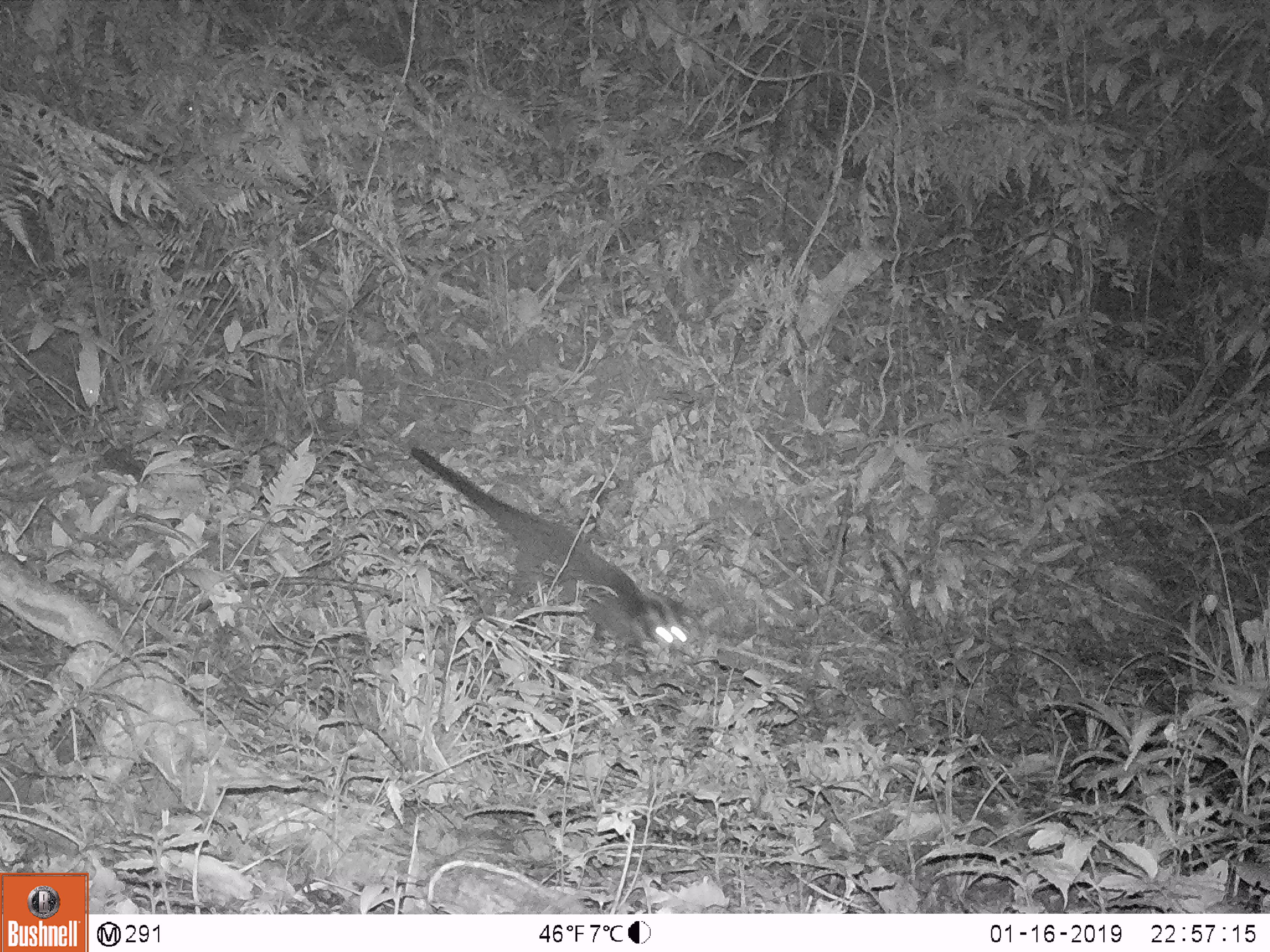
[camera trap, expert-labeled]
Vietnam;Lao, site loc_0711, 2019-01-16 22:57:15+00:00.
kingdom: Animalia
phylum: Chordata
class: Mammalia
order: Carnivora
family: Viverridae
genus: Paguma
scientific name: Paguma larvata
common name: masked palm civet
Masked palm civet (Paguma larvata). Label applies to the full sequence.